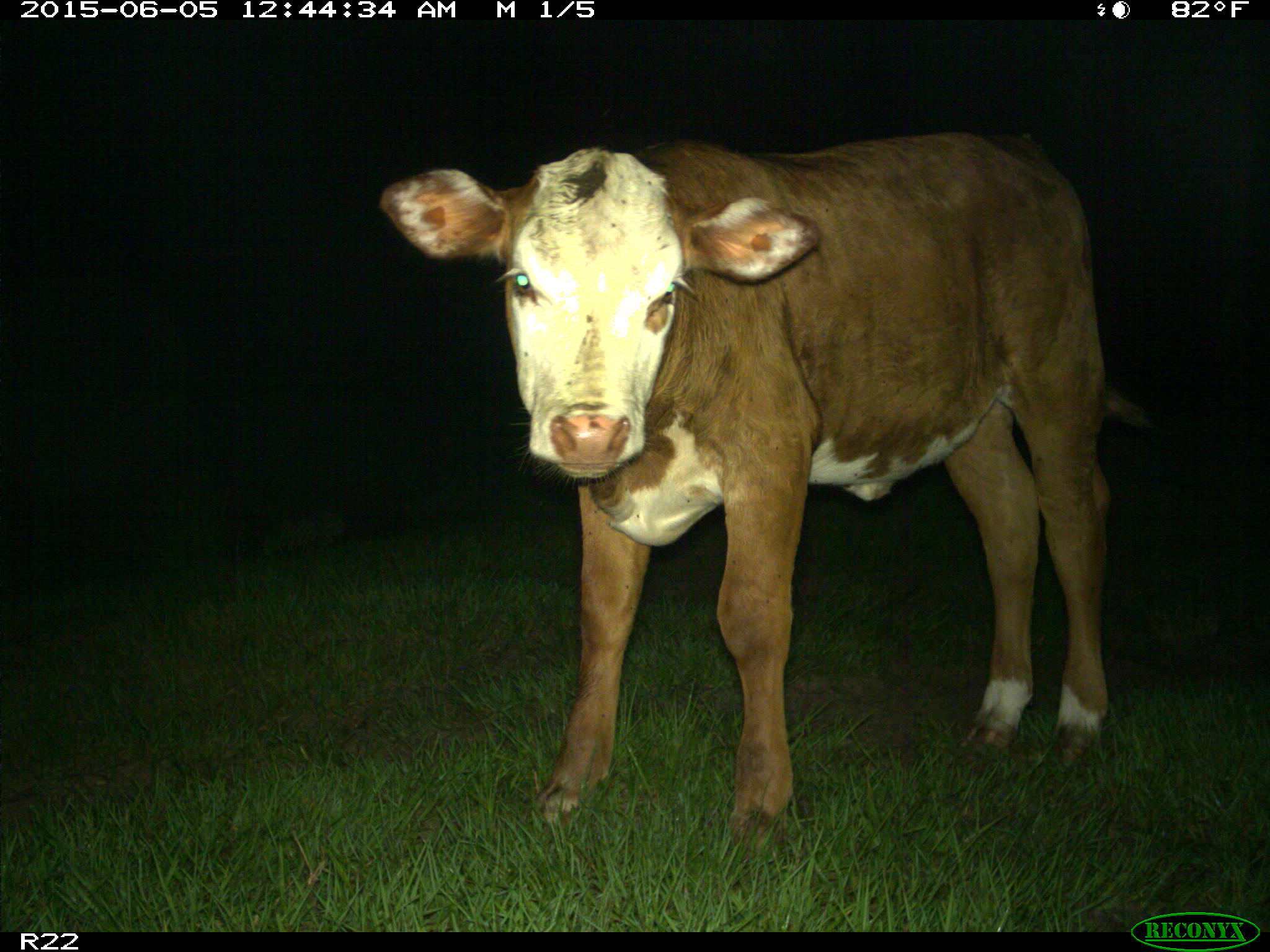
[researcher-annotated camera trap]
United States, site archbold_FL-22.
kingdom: Animalia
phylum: Chordata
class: Mammalia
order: Artiodactyla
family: Bovidae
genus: Bos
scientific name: Bos taurus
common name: domestic cow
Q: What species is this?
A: Bos taurus (domestic cow).